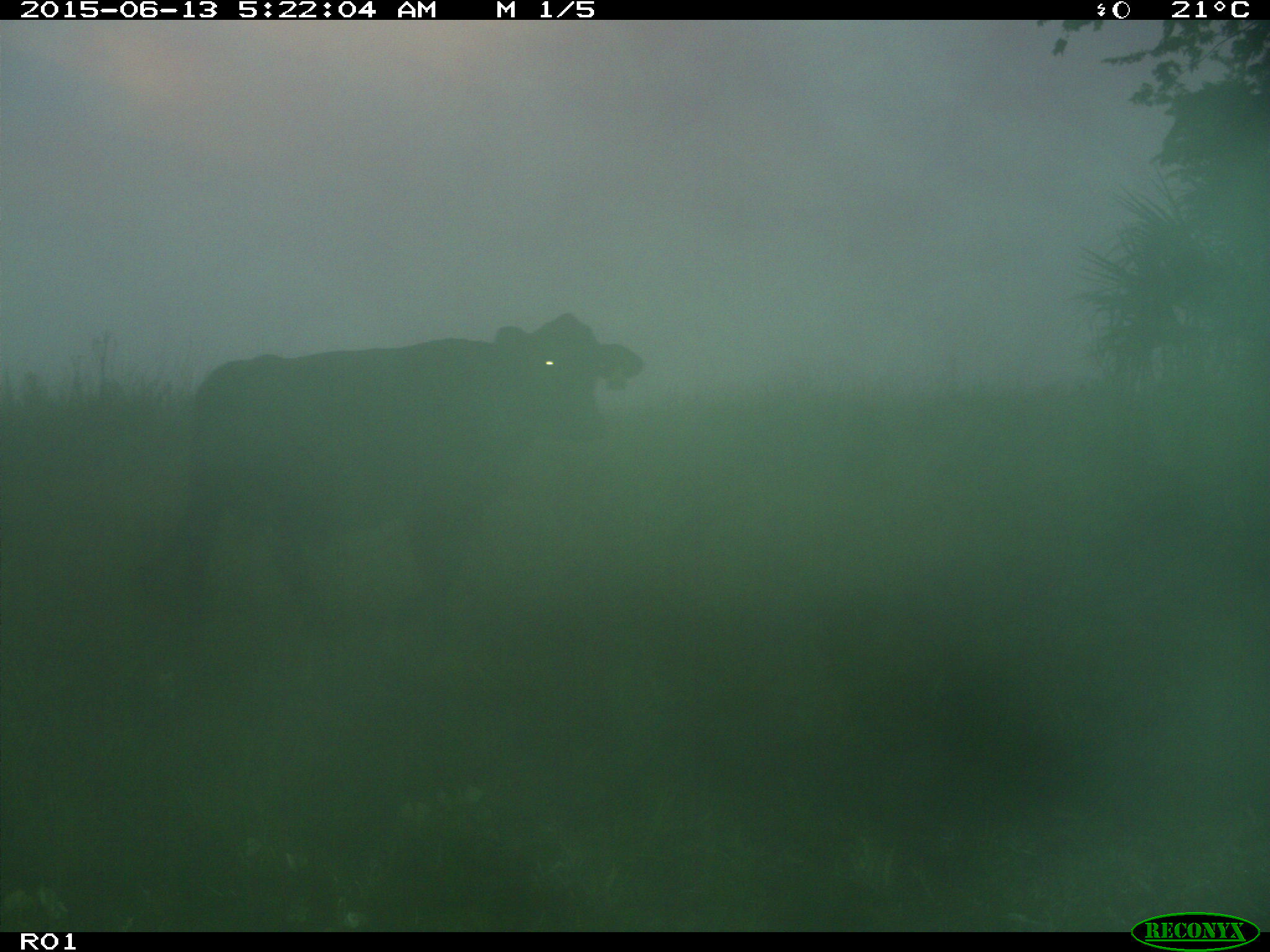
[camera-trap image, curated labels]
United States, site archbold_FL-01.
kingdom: Animalia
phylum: Chordata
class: Mammalia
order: Artiodactyla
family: Bovidae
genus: Bos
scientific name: Bos taurus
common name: domestic cow